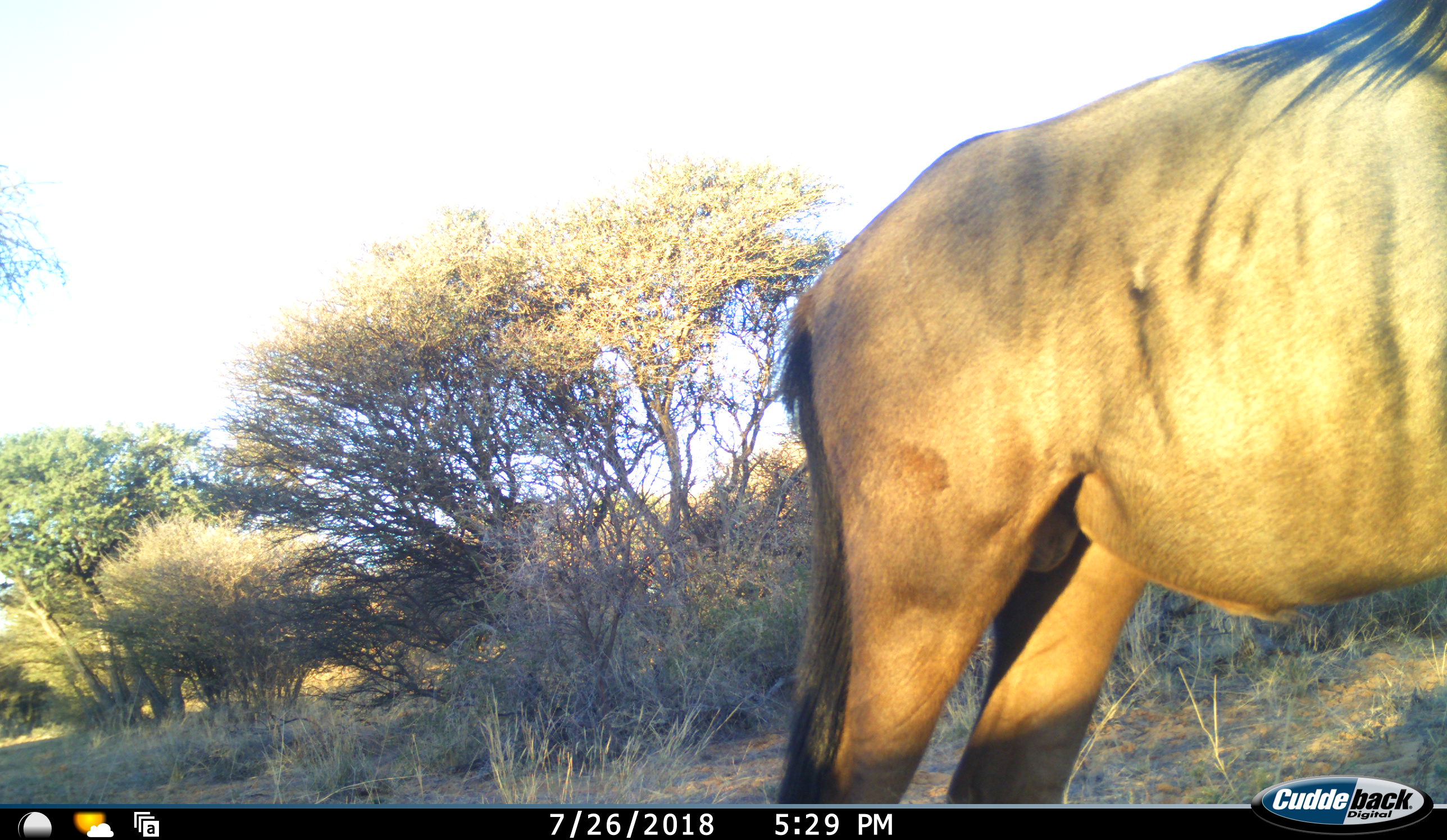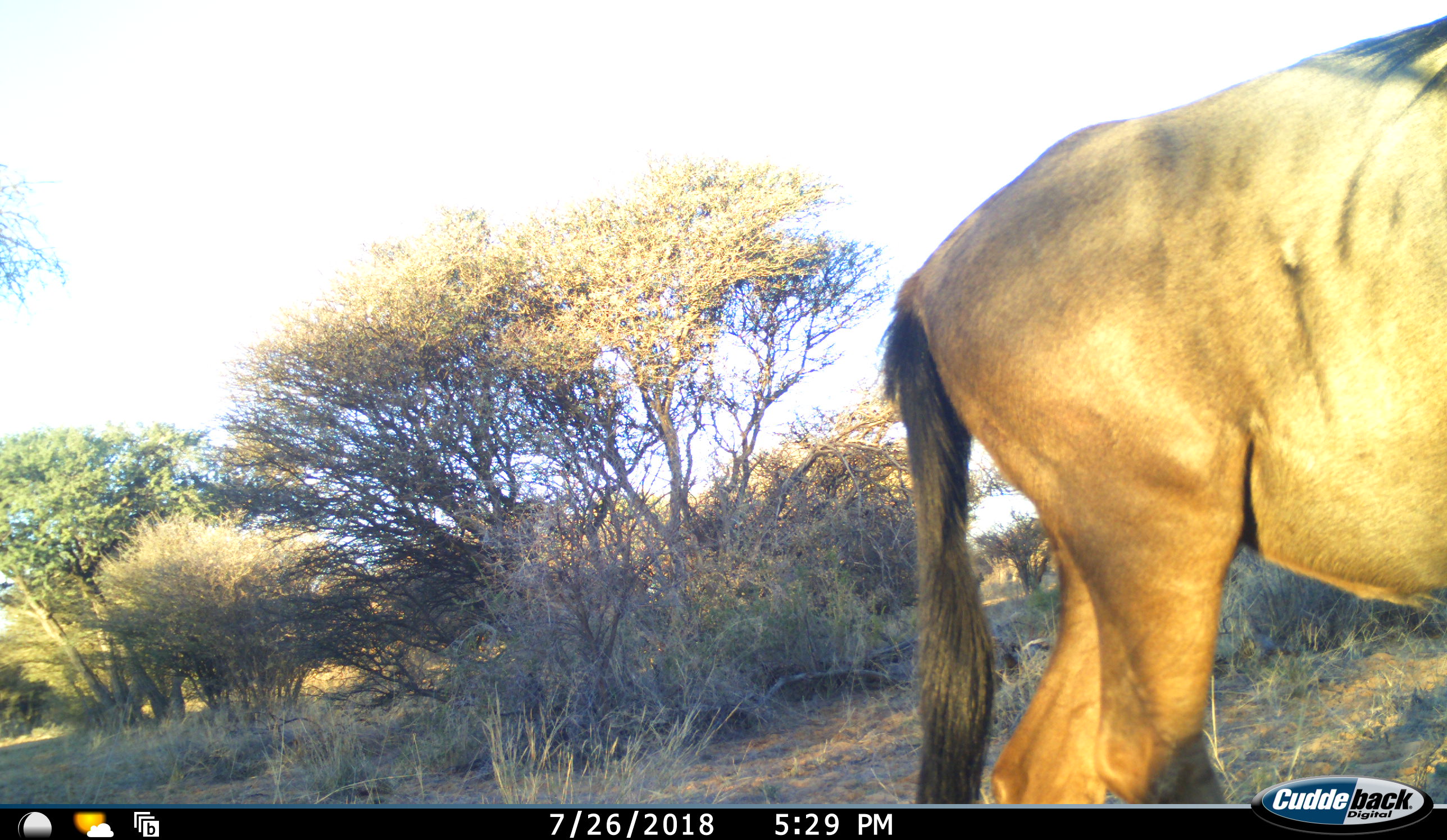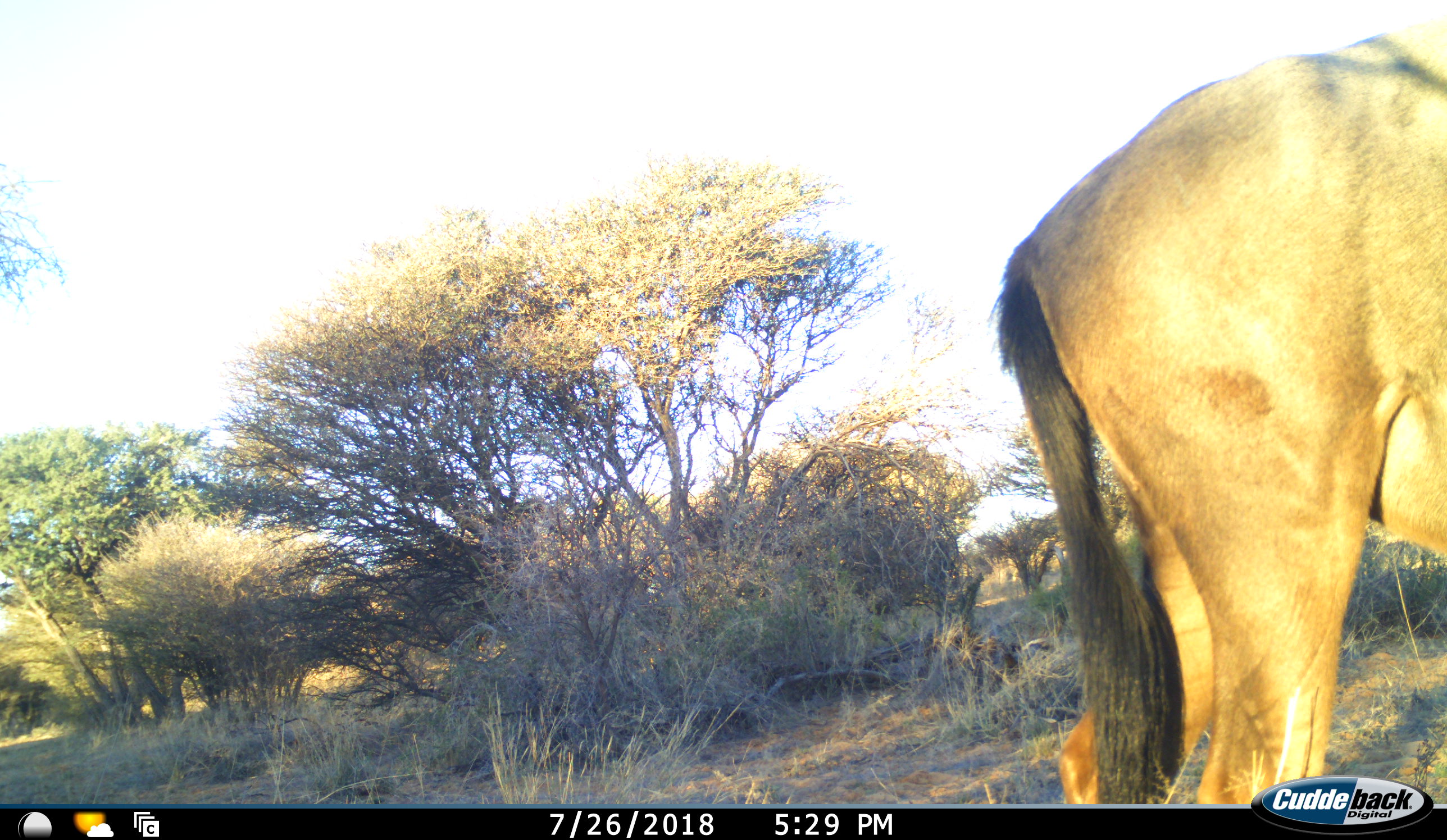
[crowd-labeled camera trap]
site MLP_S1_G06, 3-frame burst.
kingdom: Animalia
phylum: Chordata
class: Mammalia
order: Artiodactyla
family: Bovidae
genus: Connochaetes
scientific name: Connochaetes taurinus taurinus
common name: blue wildebeest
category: wildebeestblue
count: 1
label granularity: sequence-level